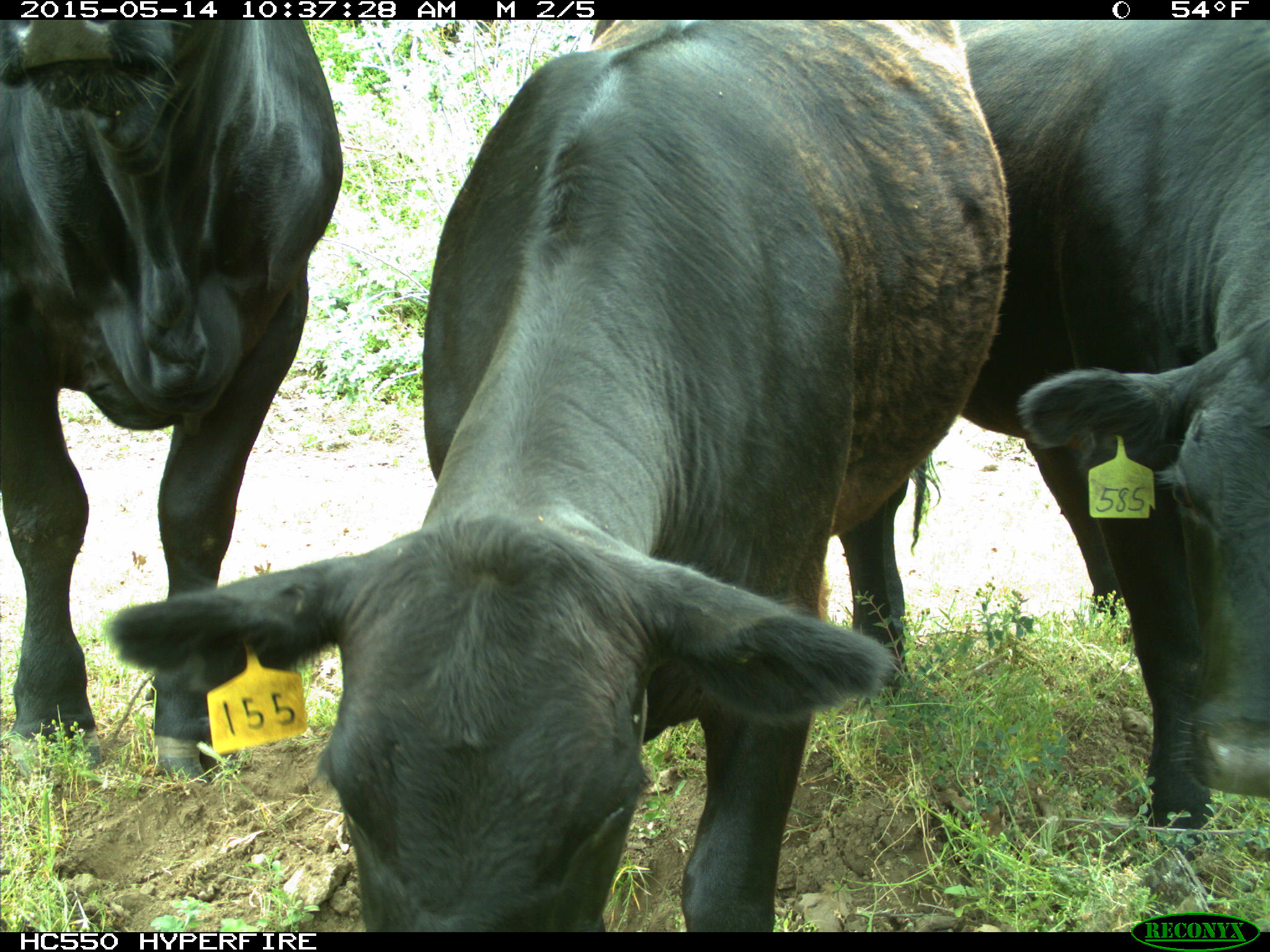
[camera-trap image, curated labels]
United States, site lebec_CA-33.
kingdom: Animalia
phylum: Chordata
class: Mammalia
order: Artiodactyla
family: Bovidae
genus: Bos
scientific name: Bos taurus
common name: domestic cow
Bos taurus (domestic cow).